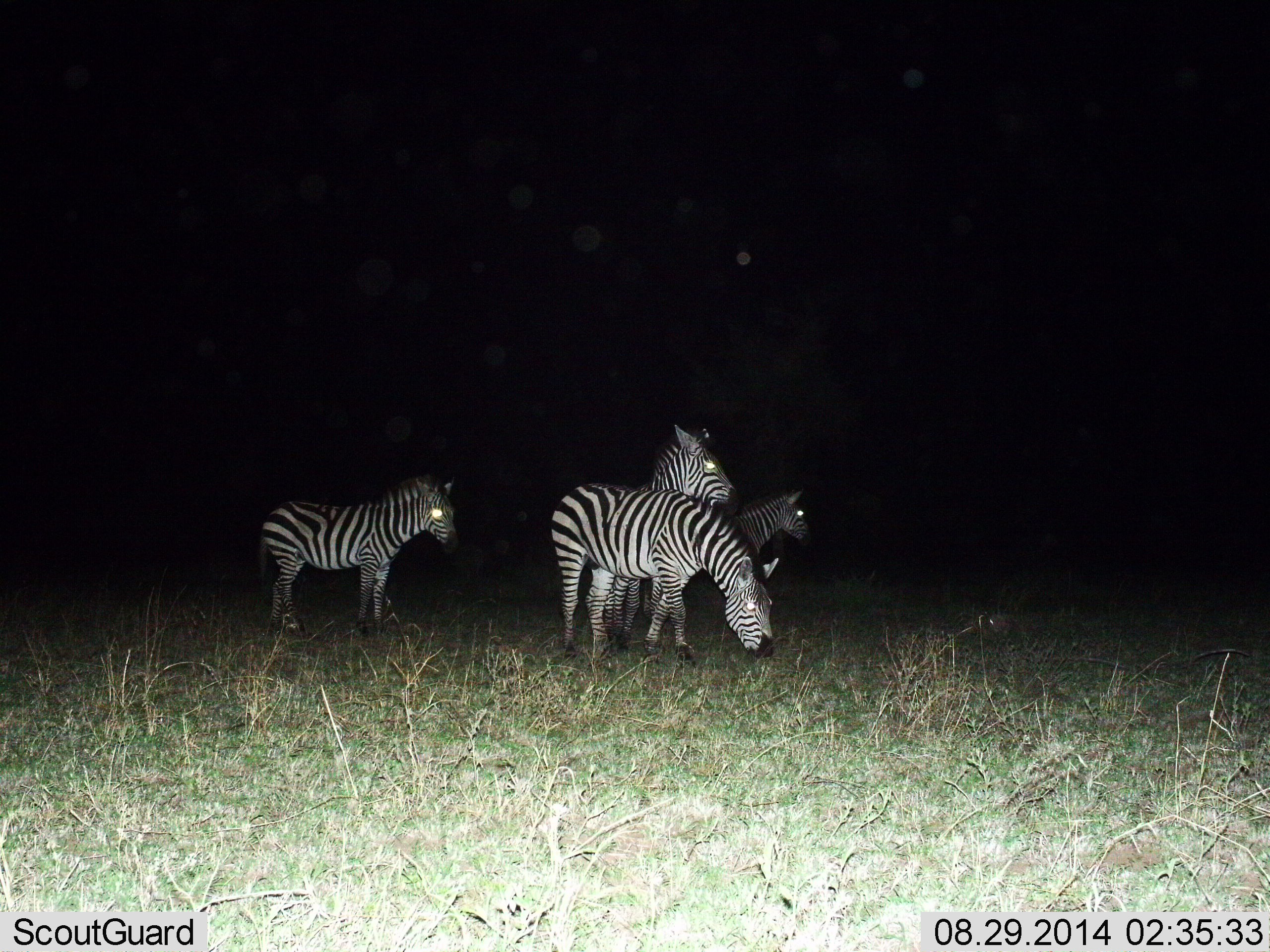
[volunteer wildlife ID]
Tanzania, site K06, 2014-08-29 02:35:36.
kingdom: Animalia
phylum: Chordata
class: Mammalia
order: Perissodactyla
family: Equidae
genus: Equus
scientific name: Equus quagga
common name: plains zebra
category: zebra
Zebra (plains zebra) (Equus quagga), count 4. Behavior (volunteer vote fractions): standing 100%, resting 10%, moving 10%, interacting 0%. Young present (vote fraction): 30%. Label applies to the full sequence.